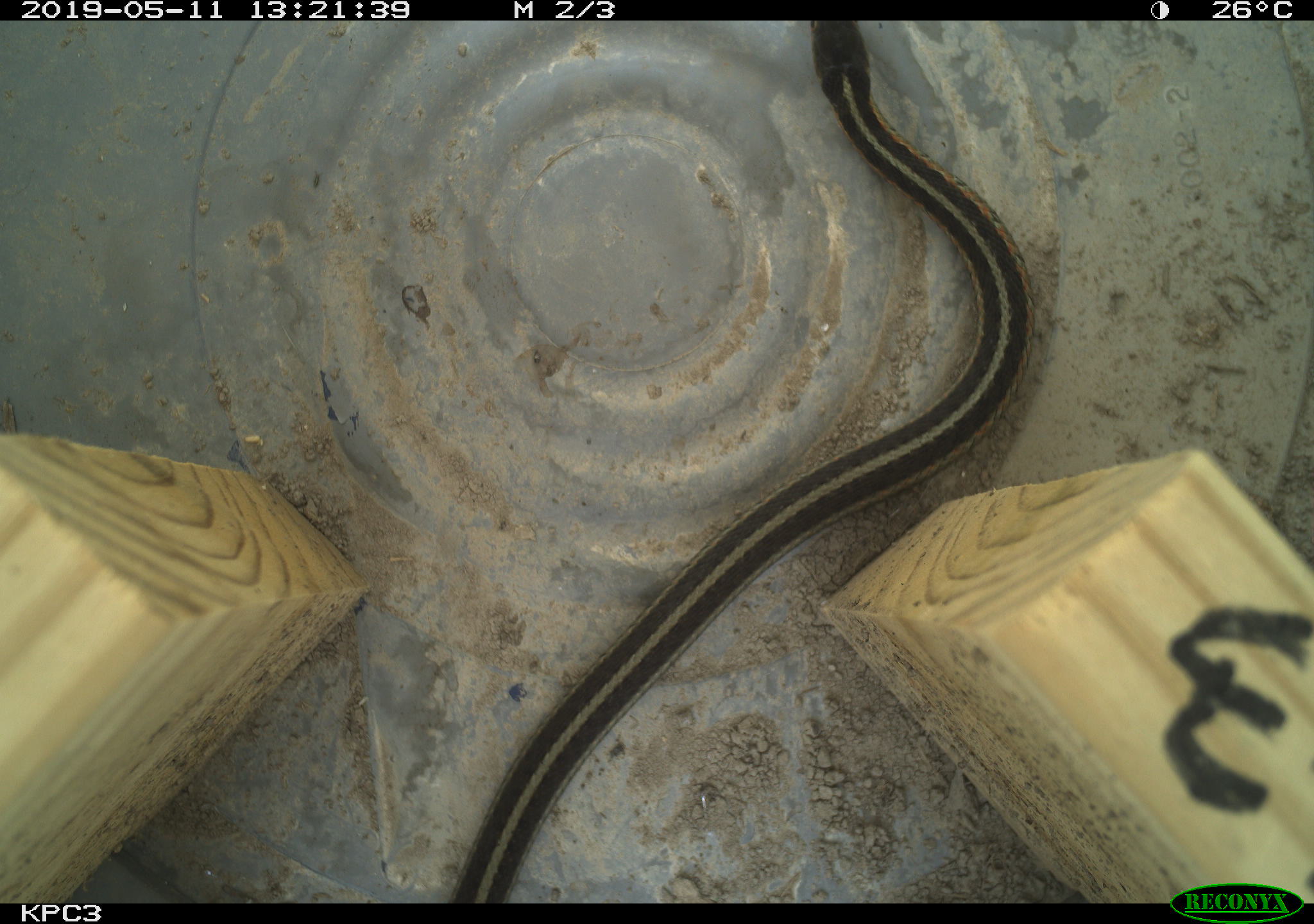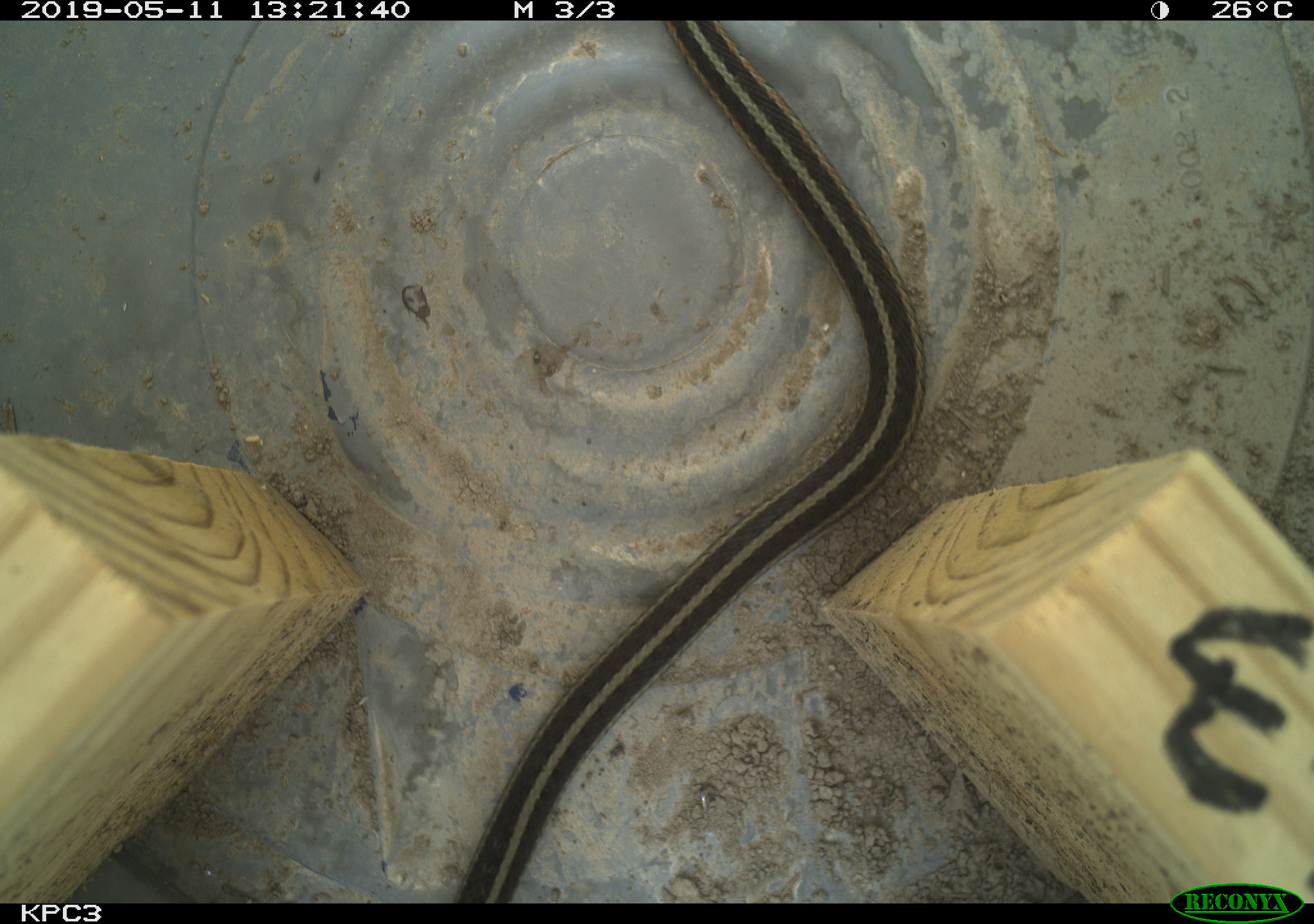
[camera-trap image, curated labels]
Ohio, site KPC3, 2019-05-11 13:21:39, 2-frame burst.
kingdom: Animalia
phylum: Chordata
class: Reptilia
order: Squamata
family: Colubridae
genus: Thamnophis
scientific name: Thamnophis sirtalis sirtalis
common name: eastern gartersnake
Eastern gartersnake (Thamnophis sirtalis sirtalis).